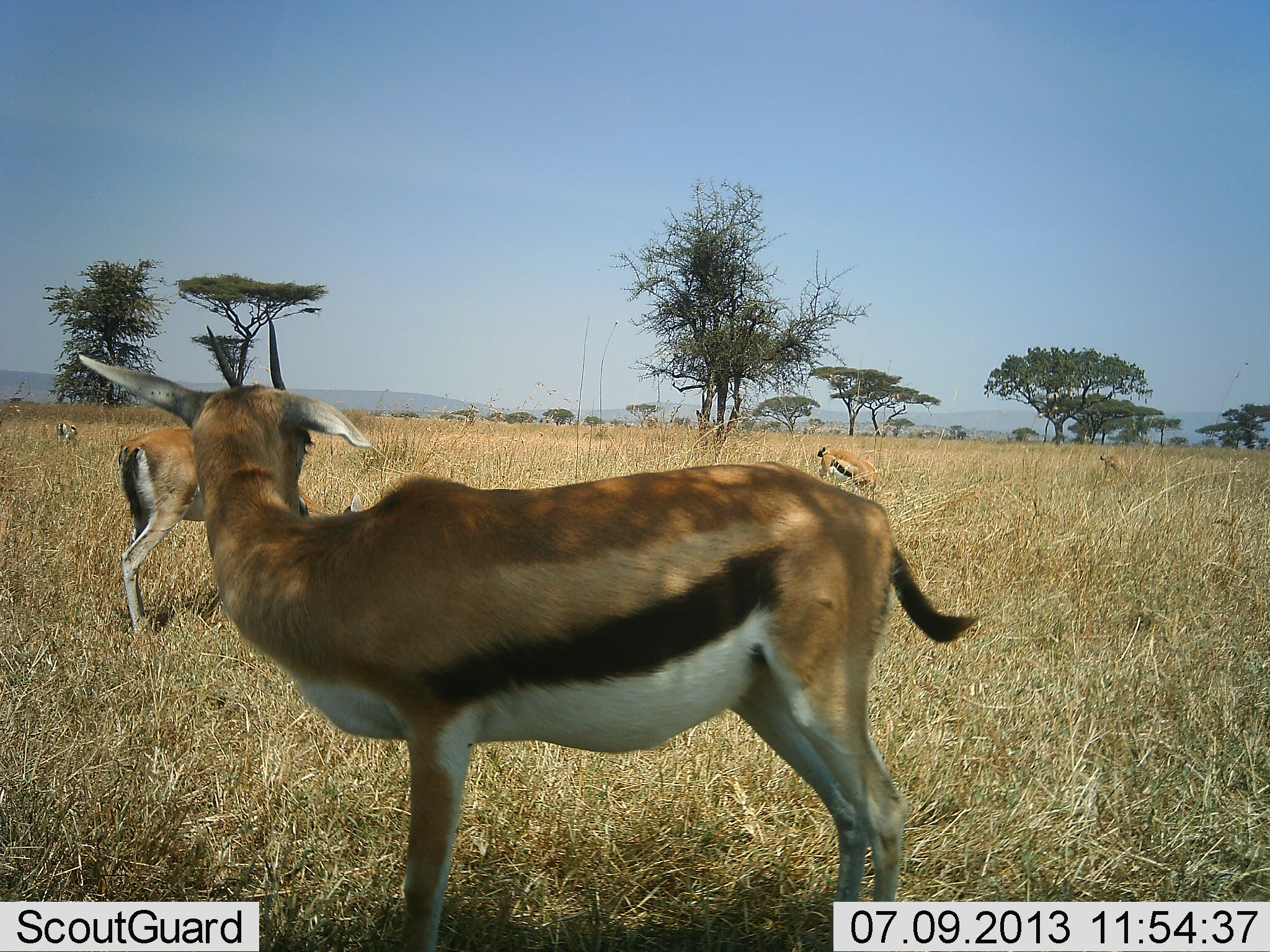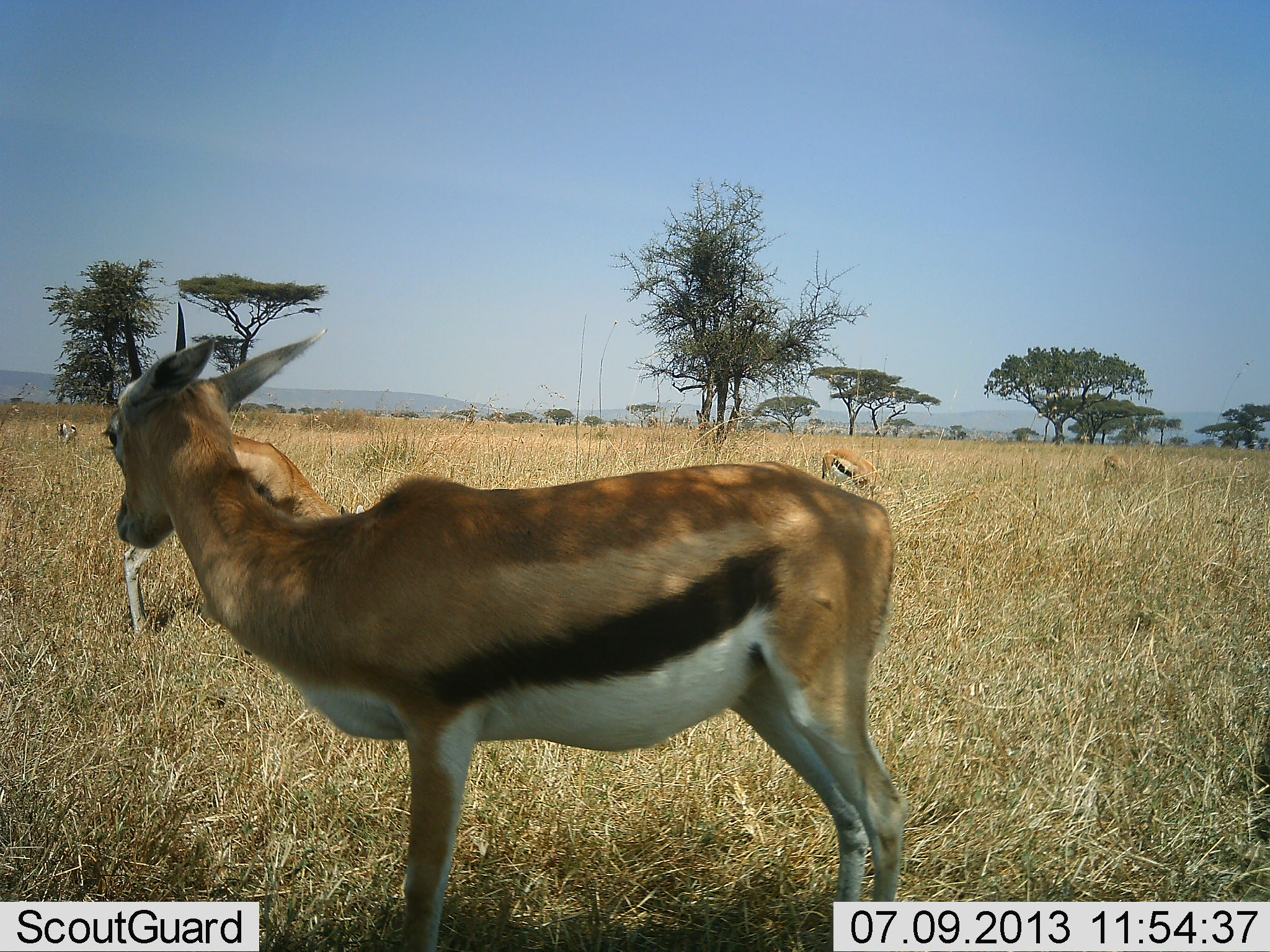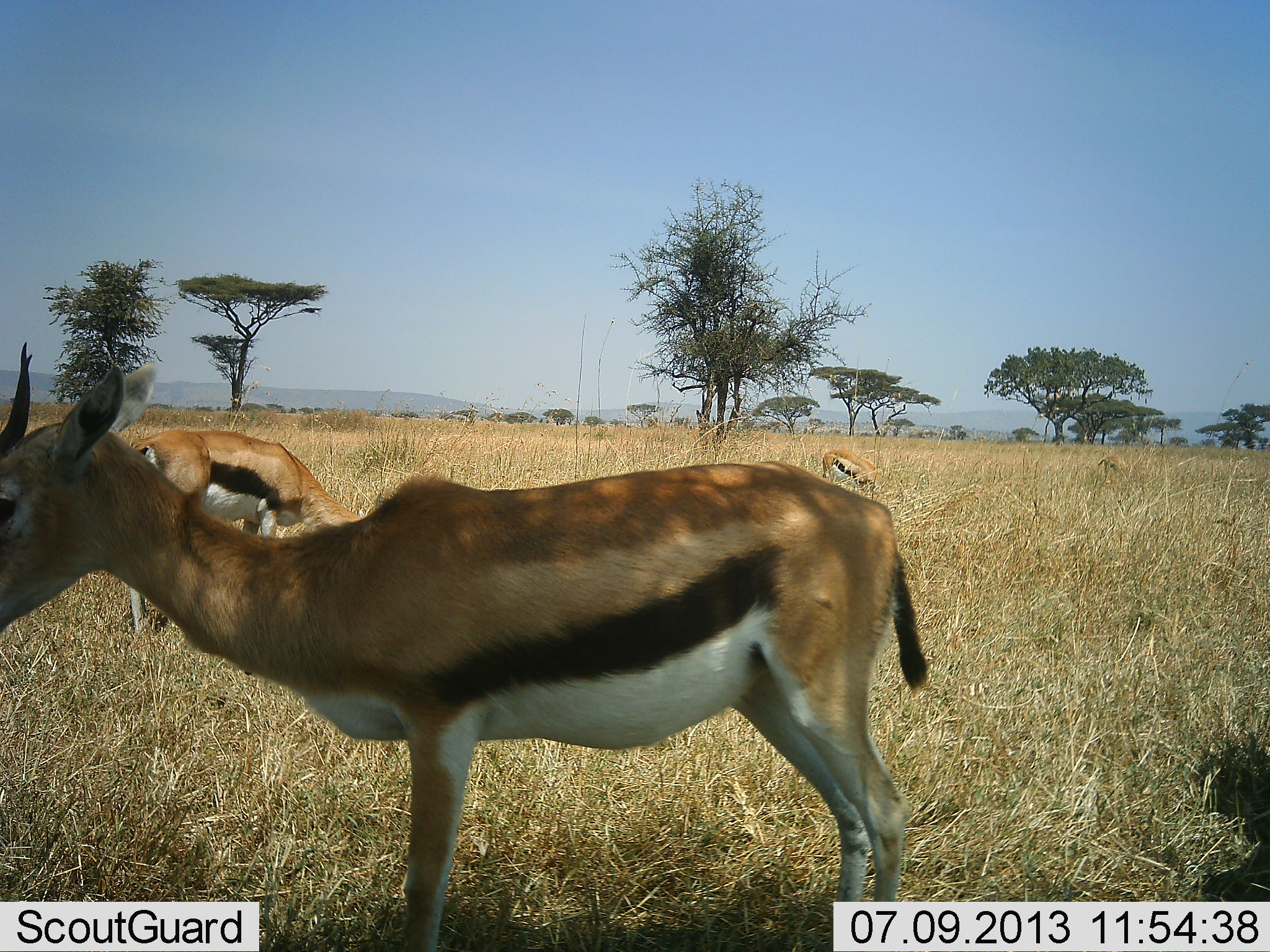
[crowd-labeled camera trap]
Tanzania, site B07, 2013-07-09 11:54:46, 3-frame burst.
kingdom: Animalia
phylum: Chordata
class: Mammalia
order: Artiodactyla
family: Bovidae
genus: Eudorcas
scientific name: Eudorcas thomsonii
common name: thomson's gazelle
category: gazellethomsons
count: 3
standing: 89%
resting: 11%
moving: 3%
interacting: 0%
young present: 0%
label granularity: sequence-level